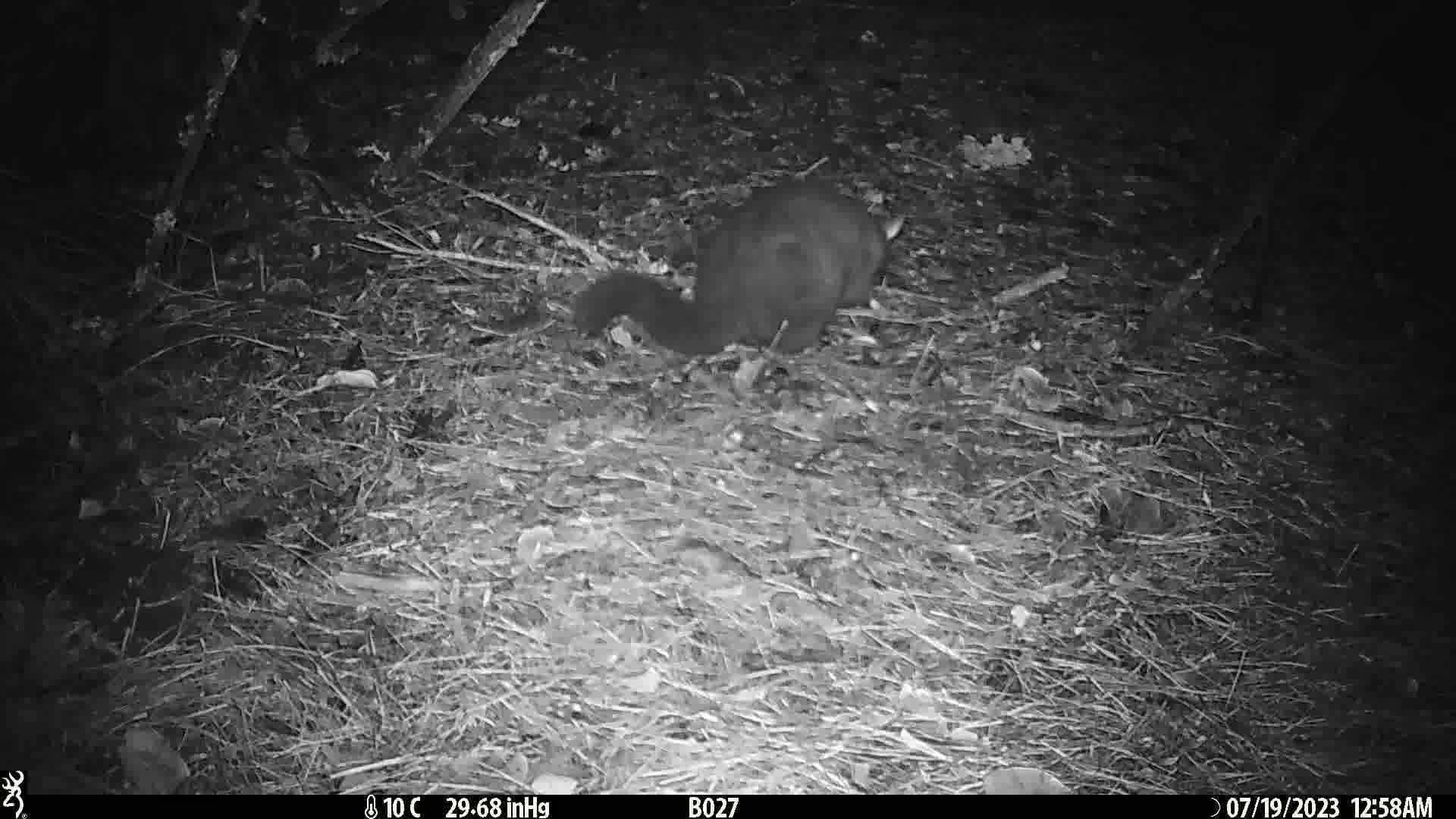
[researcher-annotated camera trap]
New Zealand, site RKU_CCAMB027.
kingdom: Animalia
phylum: Chordata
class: Mammalia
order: Diprotodontia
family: Phalangeridae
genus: Trichosurus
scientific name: Trichosurus vulpecula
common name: common brushtail possum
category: possum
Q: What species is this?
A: Possum (common brushtail possum) (Trichosurus vulpecula).